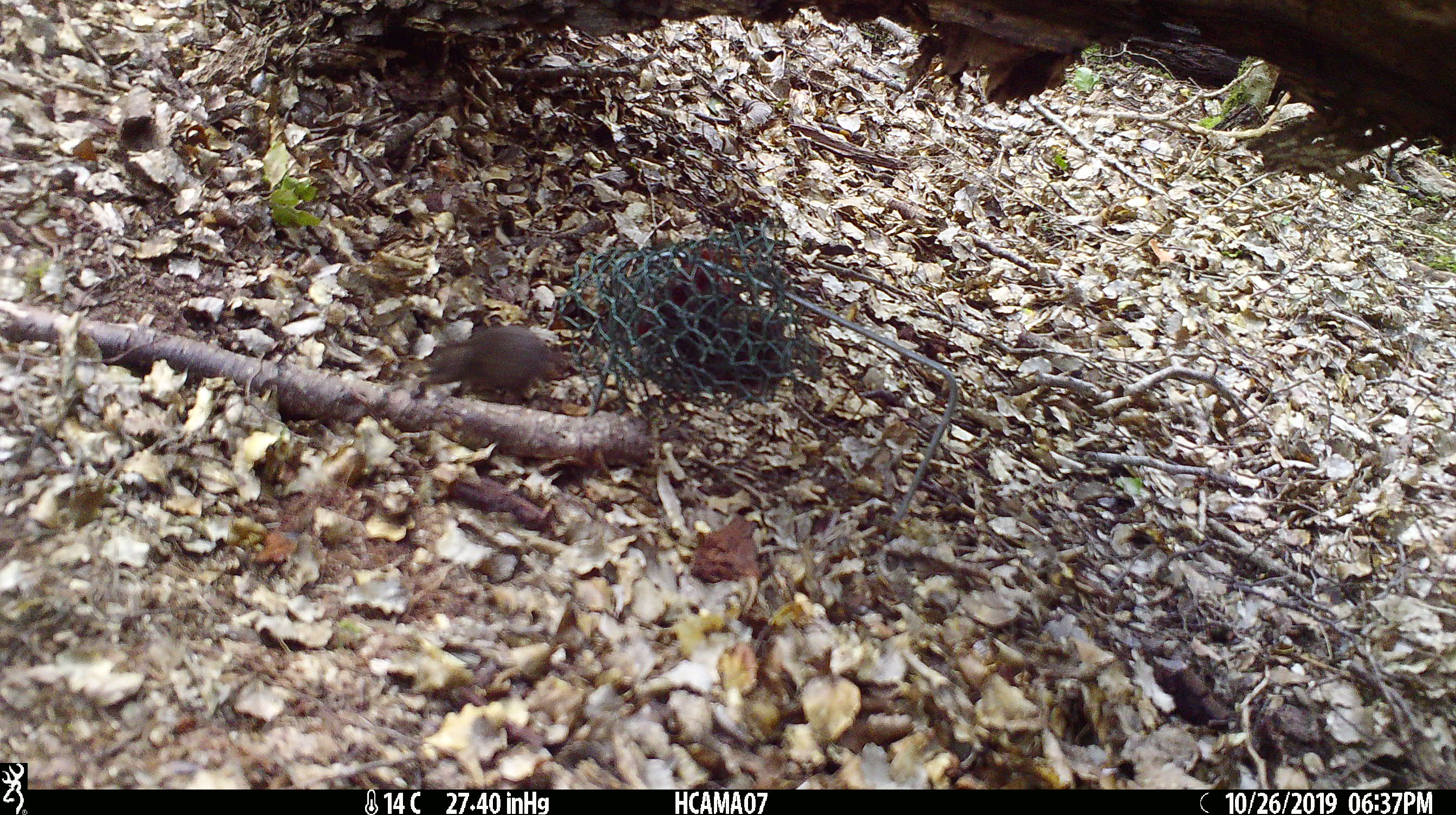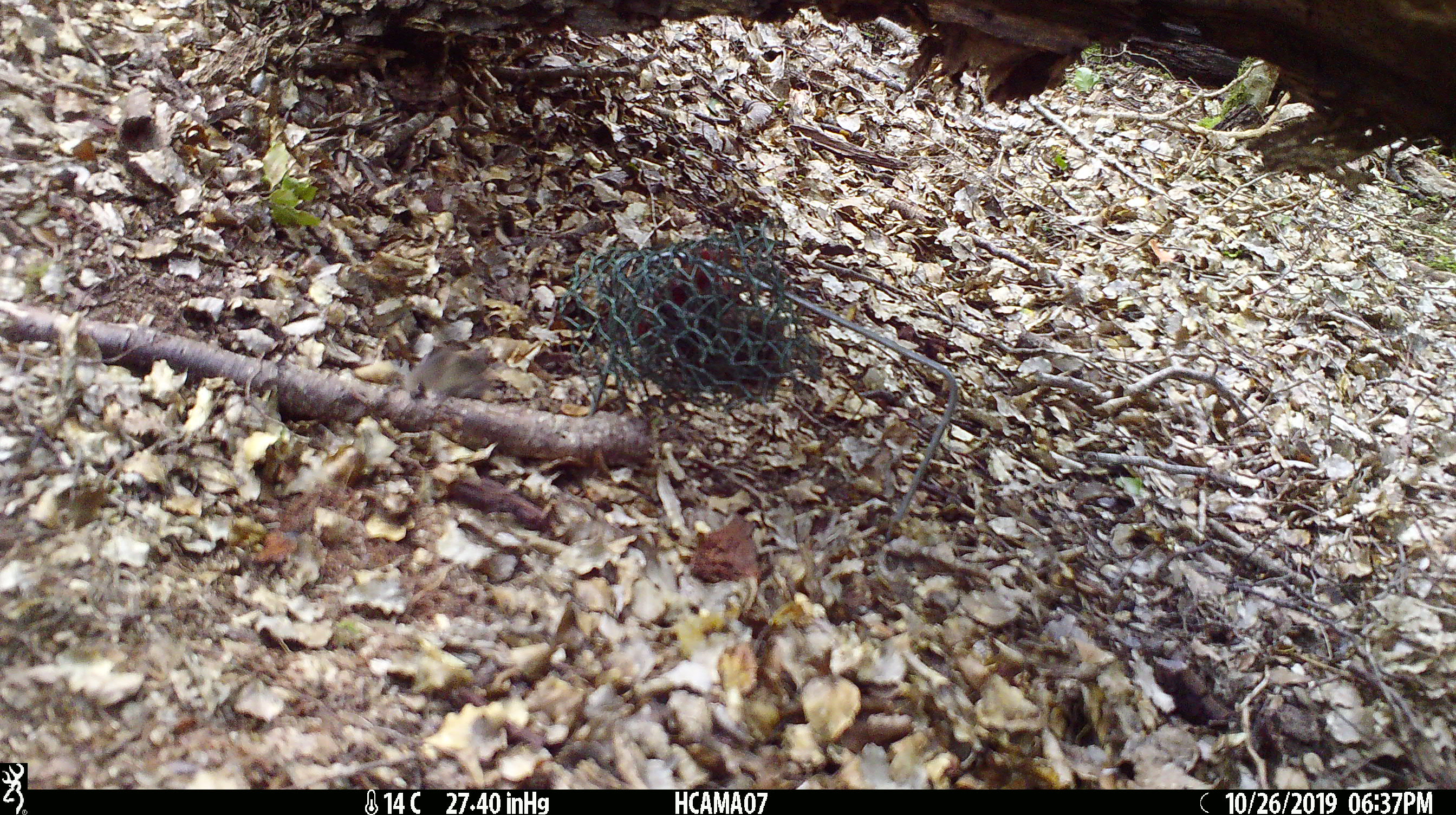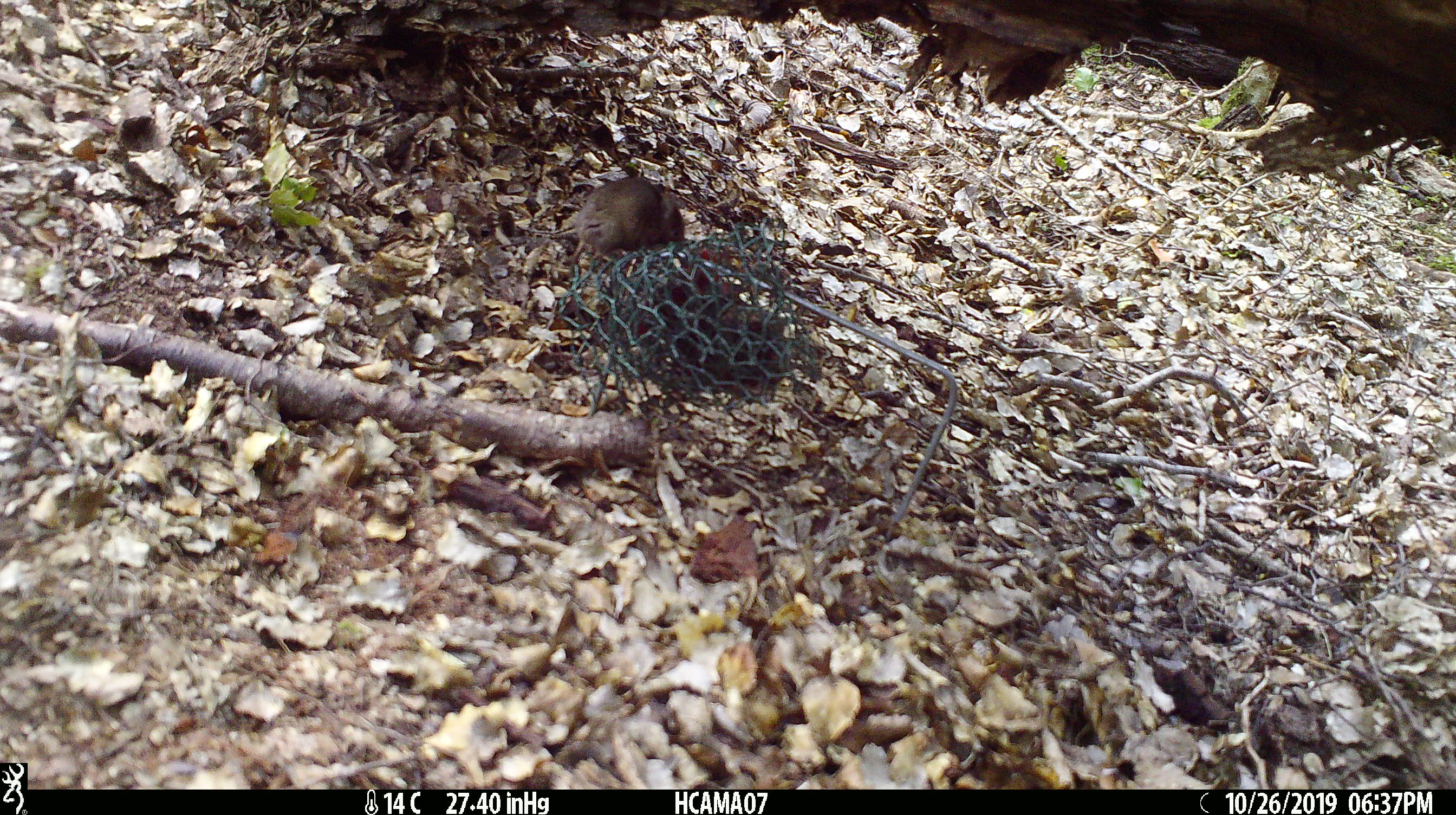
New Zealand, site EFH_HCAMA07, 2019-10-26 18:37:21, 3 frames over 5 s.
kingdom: Animalia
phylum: Chordata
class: Mammalia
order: Rodentia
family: Muridae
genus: Mus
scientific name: Mus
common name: mouse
Mouse (Mus).